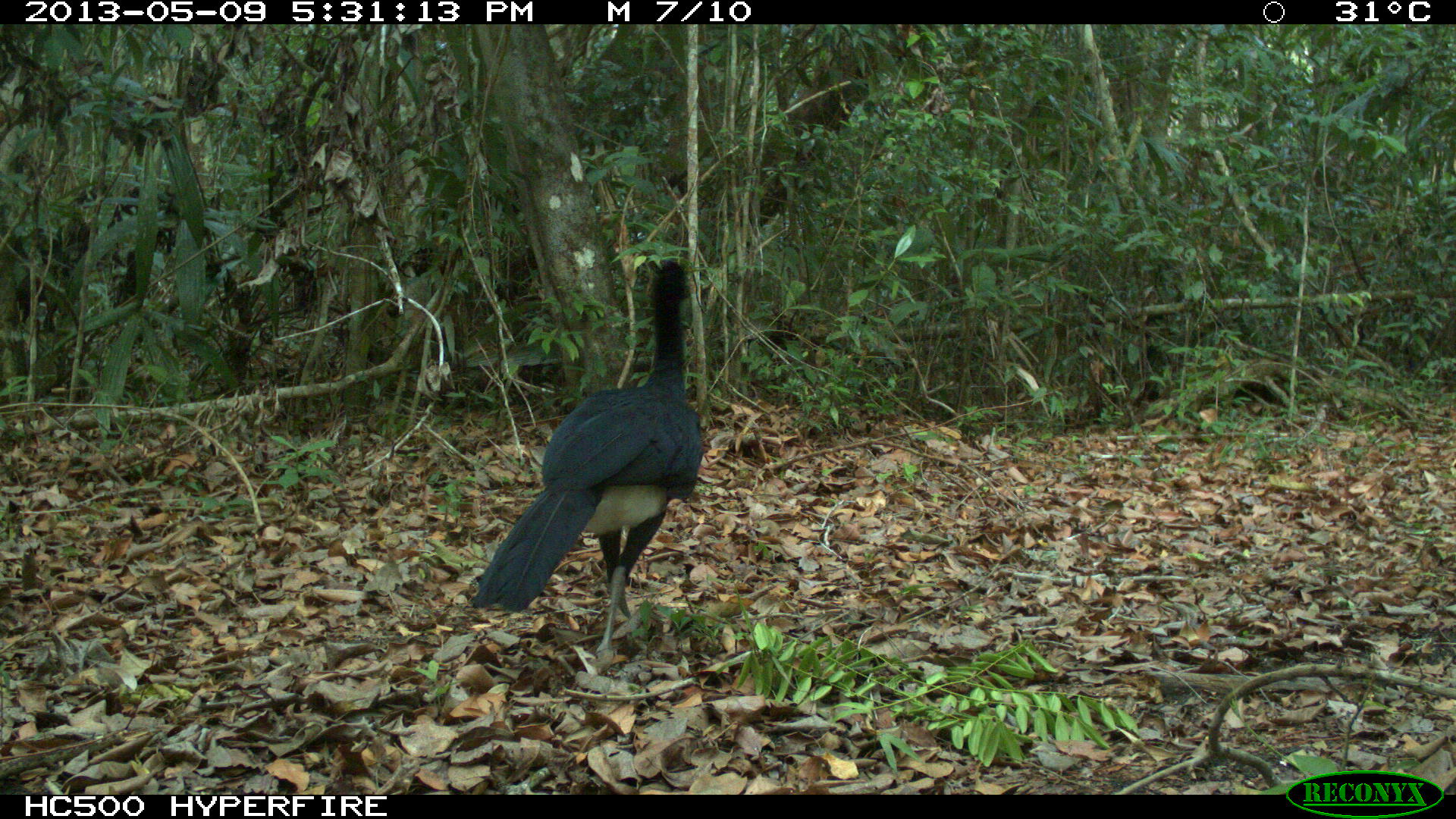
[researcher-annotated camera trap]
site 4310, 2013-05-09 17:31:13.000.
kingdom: Animalia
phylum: Chordata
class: Aves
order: Galliformes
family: Cracidae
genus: Crax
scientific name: Crax rubra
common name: great curassow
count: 1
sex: male